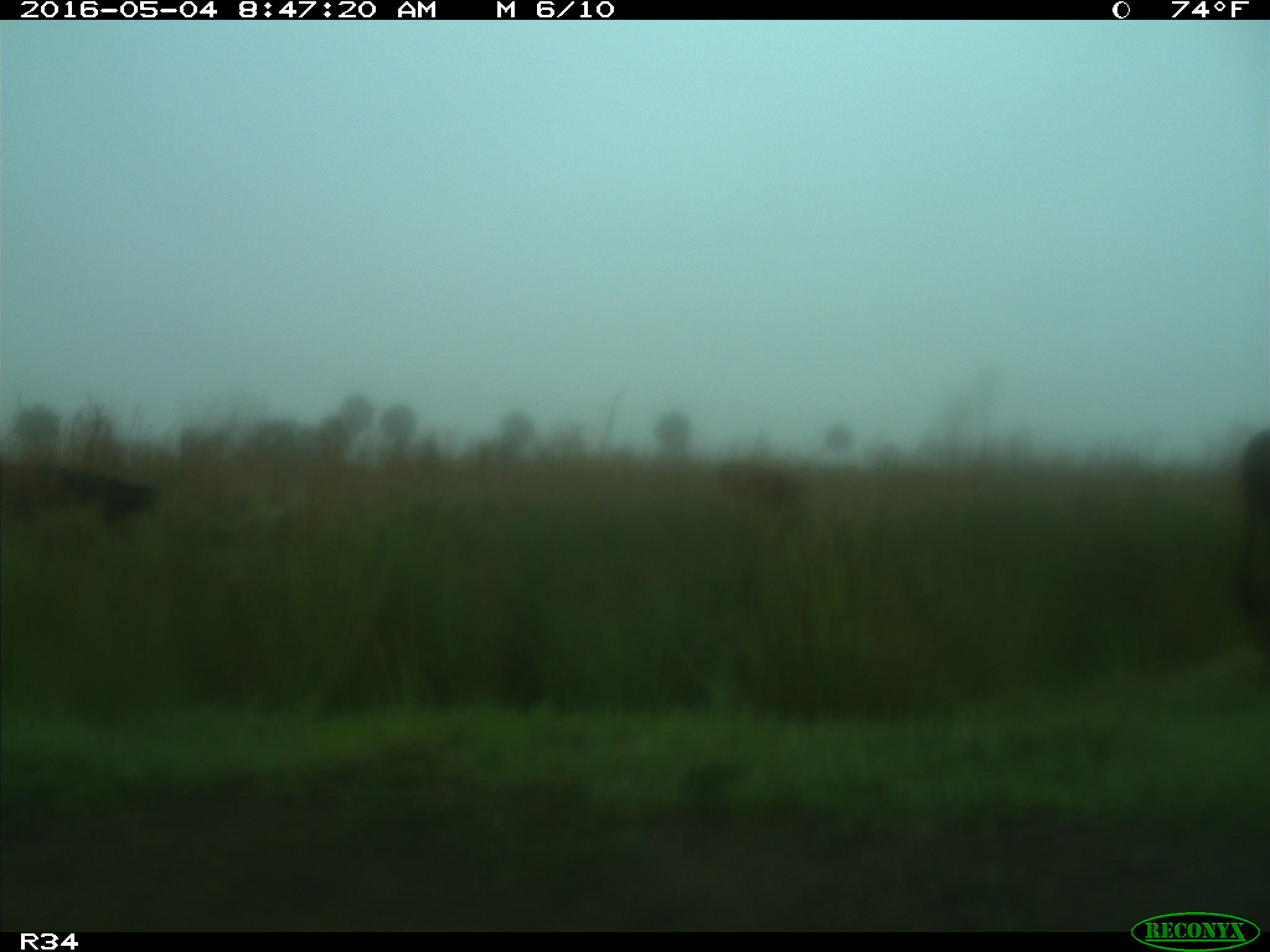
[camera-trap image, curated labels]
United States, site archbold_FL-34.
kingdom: Animalia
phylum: Chordata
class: Mammalia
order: Artiodactyla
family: Bovidae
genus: Bos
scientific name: Bos taurus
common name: domestic cow